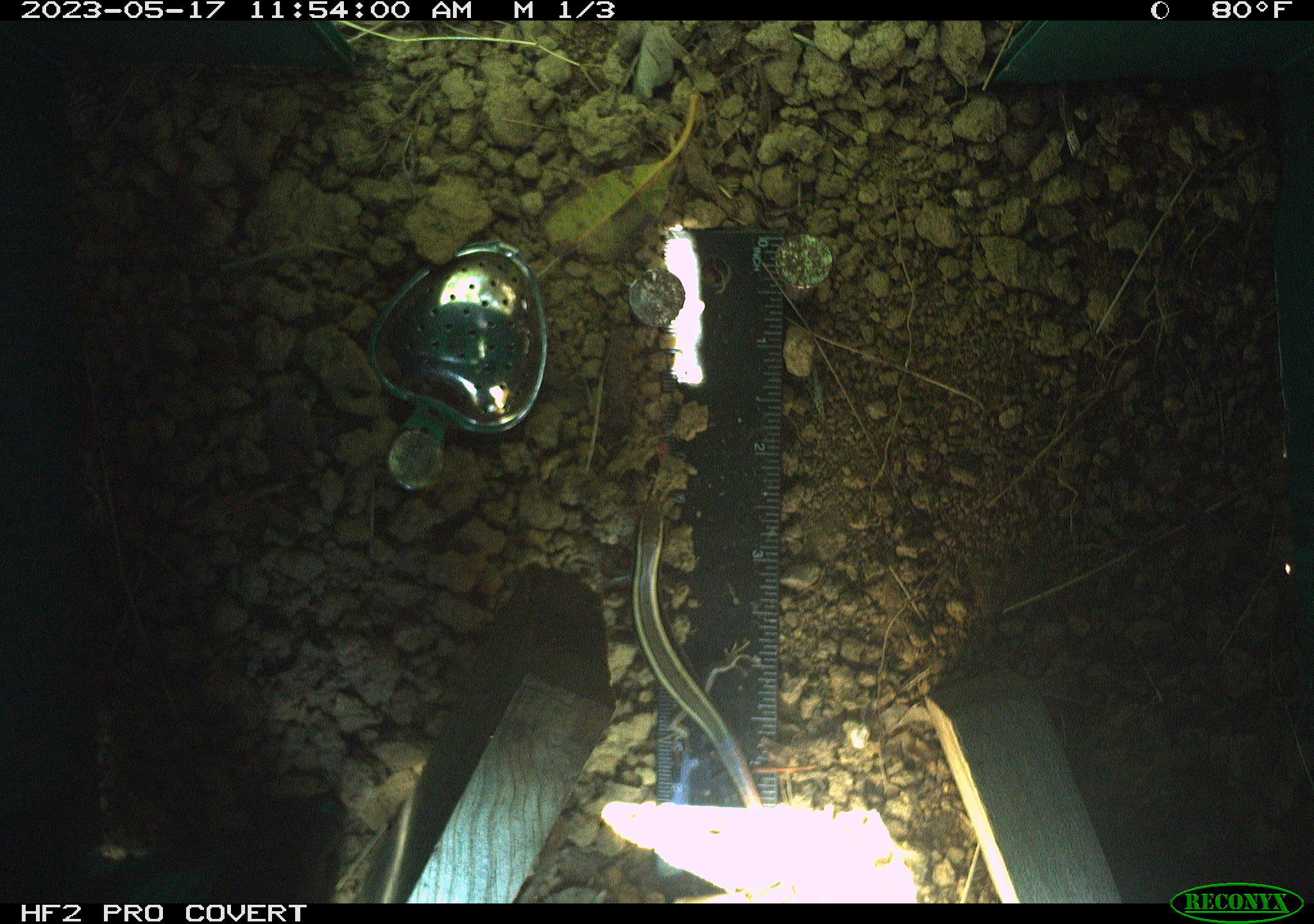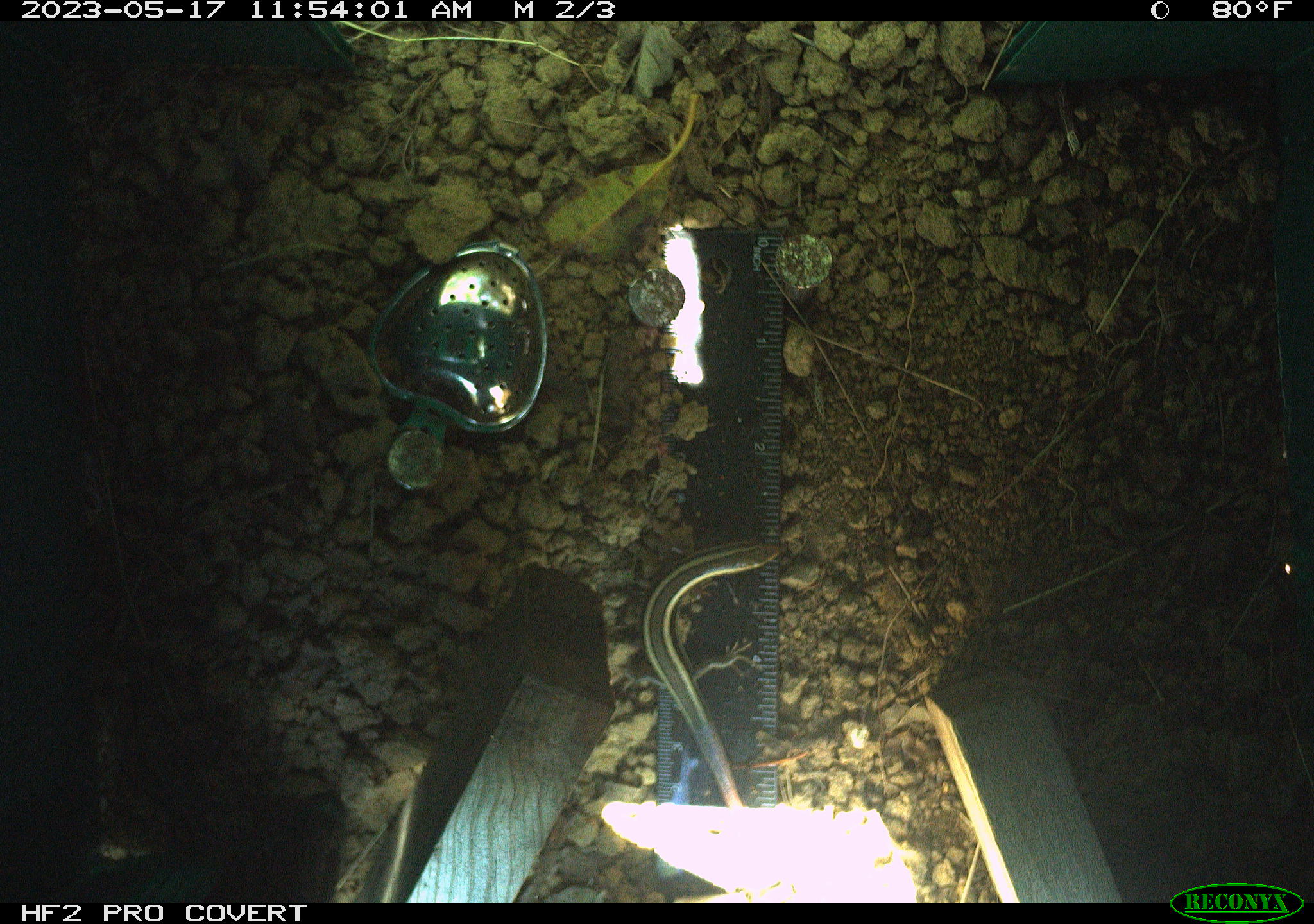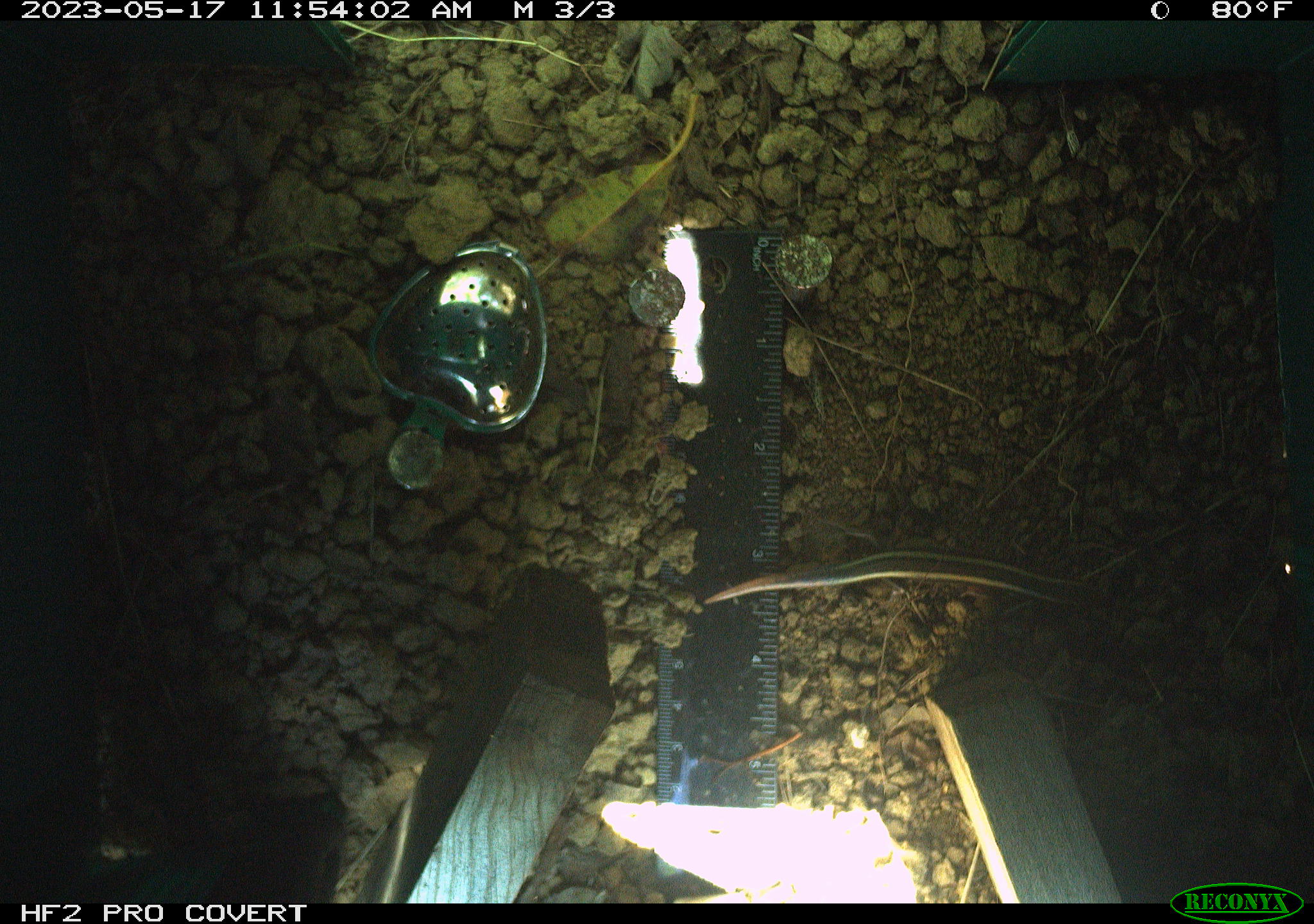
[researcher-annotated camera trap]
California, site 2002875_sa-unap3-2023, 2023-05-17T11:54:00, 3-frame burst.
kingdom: Animalia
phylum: Chordata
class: Reptilia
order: Squamata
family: Scincidae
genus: Plestiodon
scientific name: Plestiodon skiltonianus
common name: western skink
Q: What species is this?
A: Western skink (Plestiodon skiltonianus).